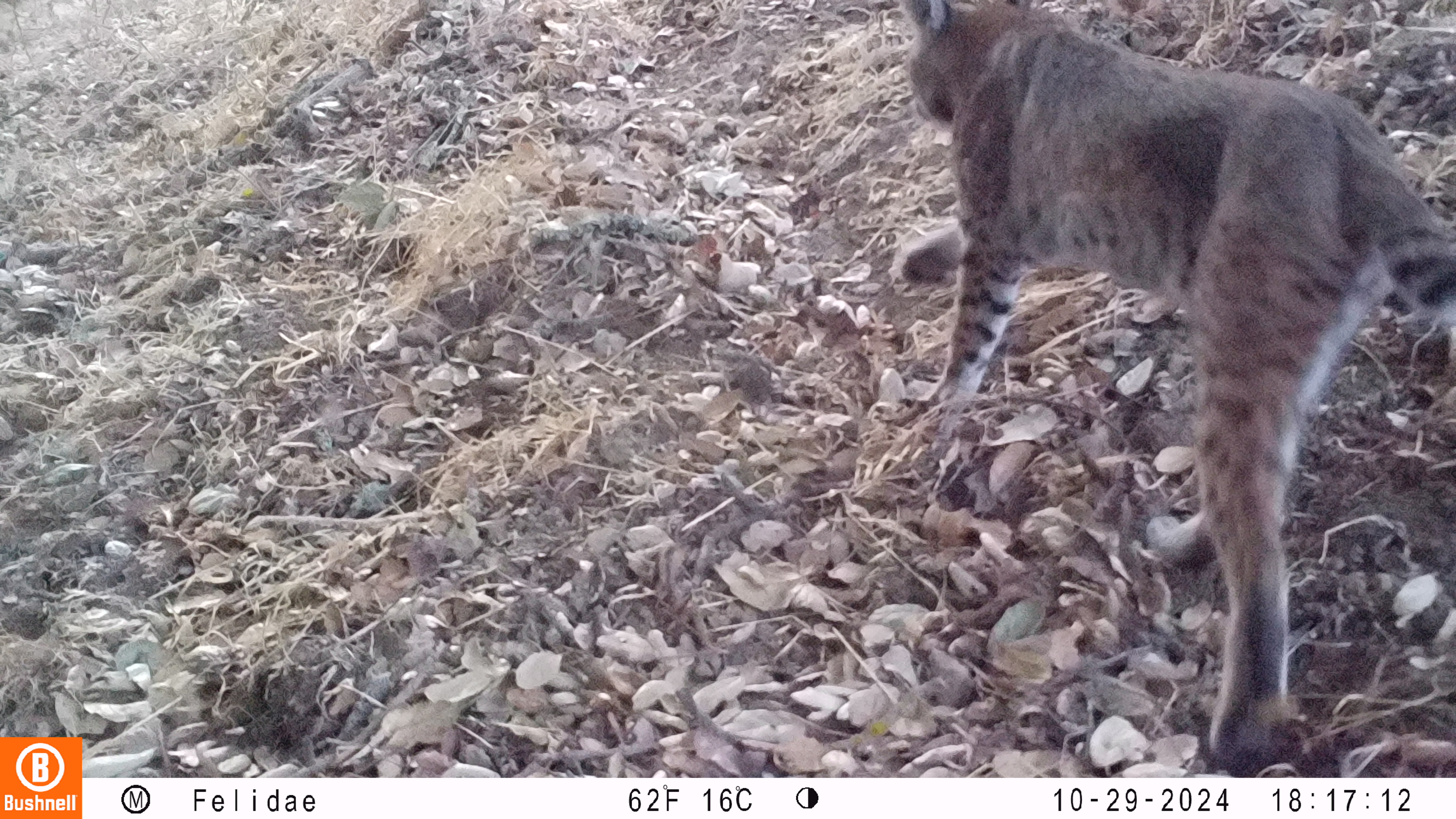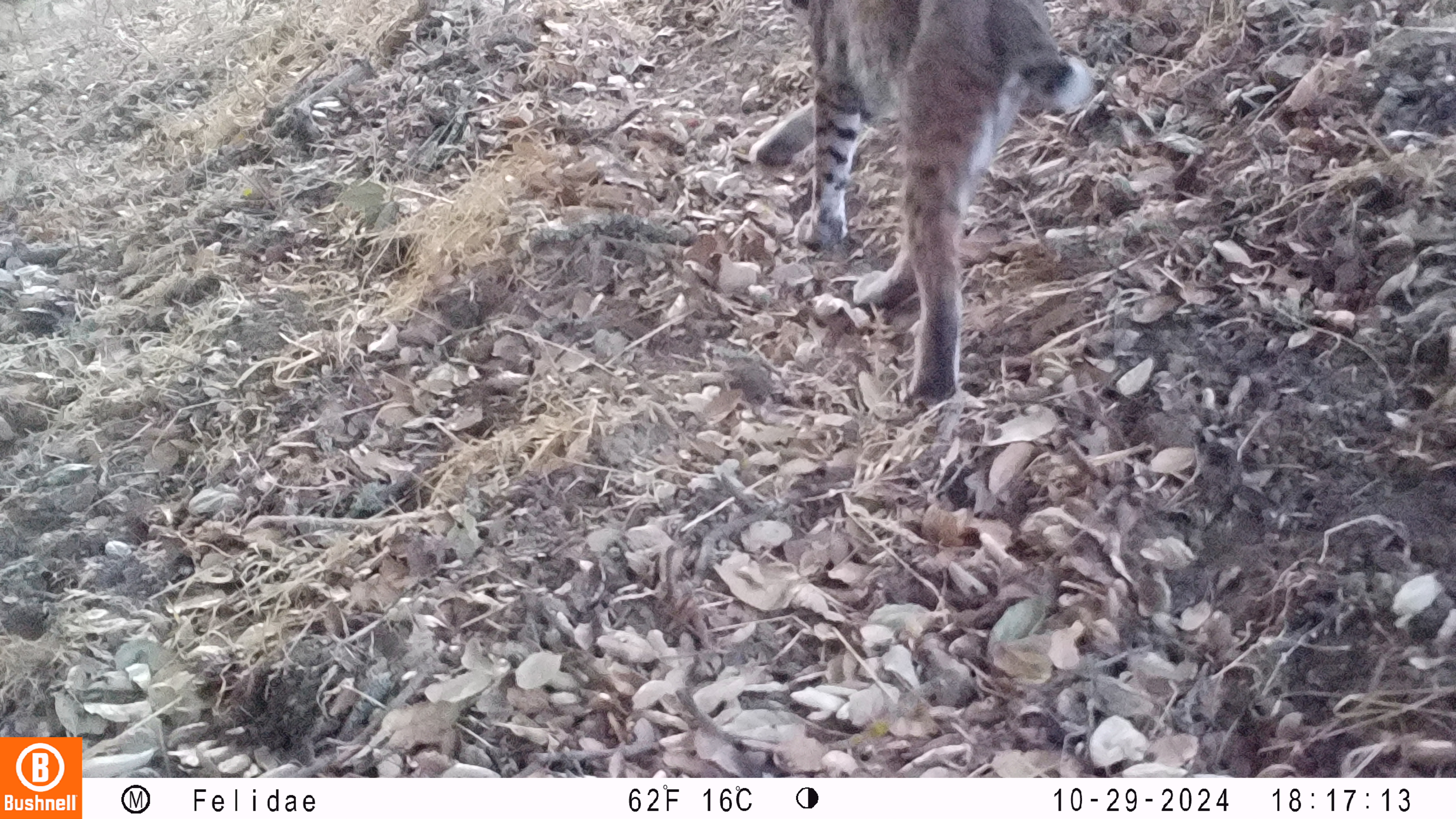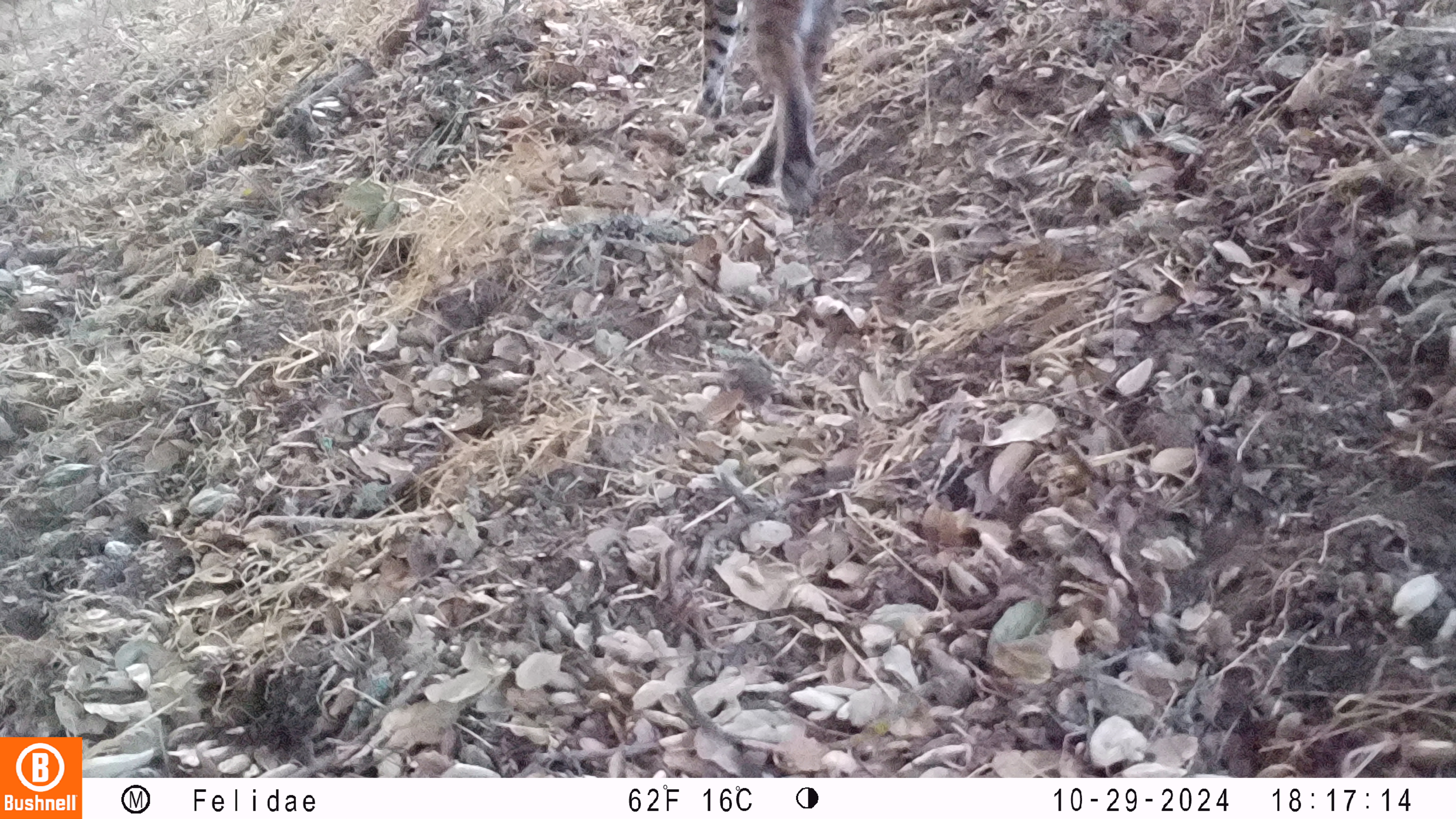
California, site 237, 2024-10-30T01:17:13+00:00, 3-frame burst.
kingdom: Animalia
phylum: Chordata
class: Mammalia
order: Carnivora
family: Felidae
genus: Lynx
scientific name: Lynx rufus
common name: bobcat